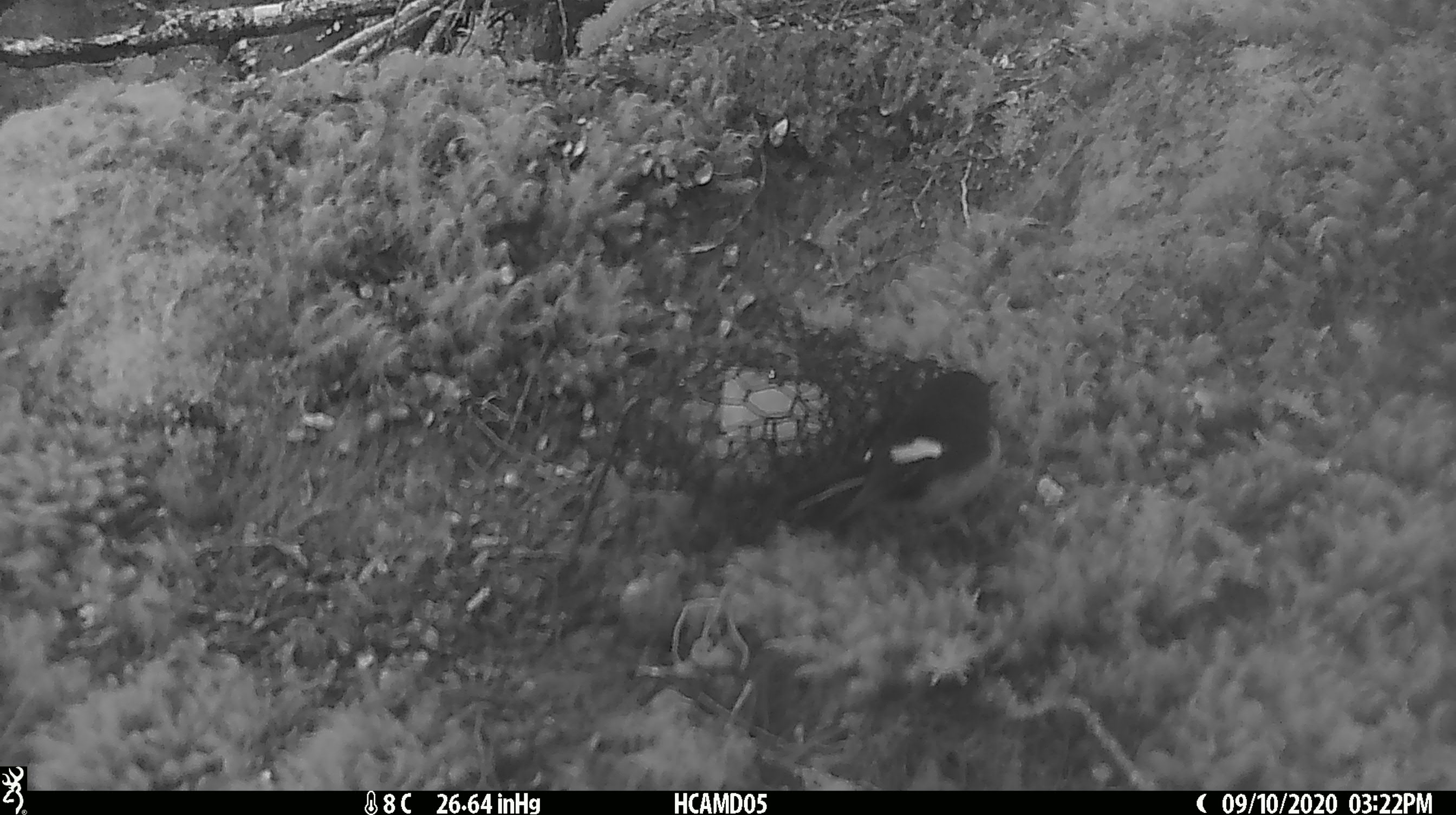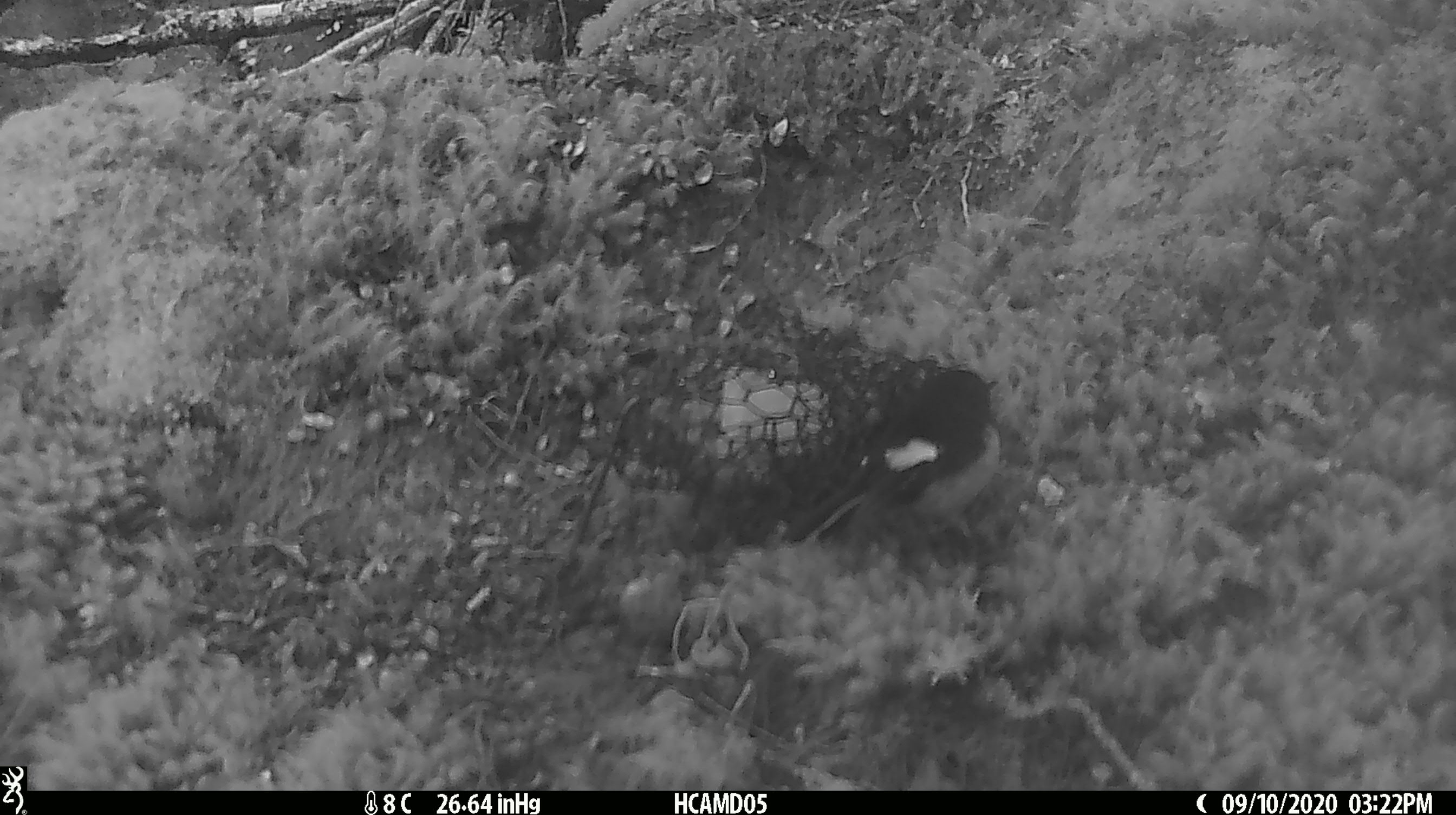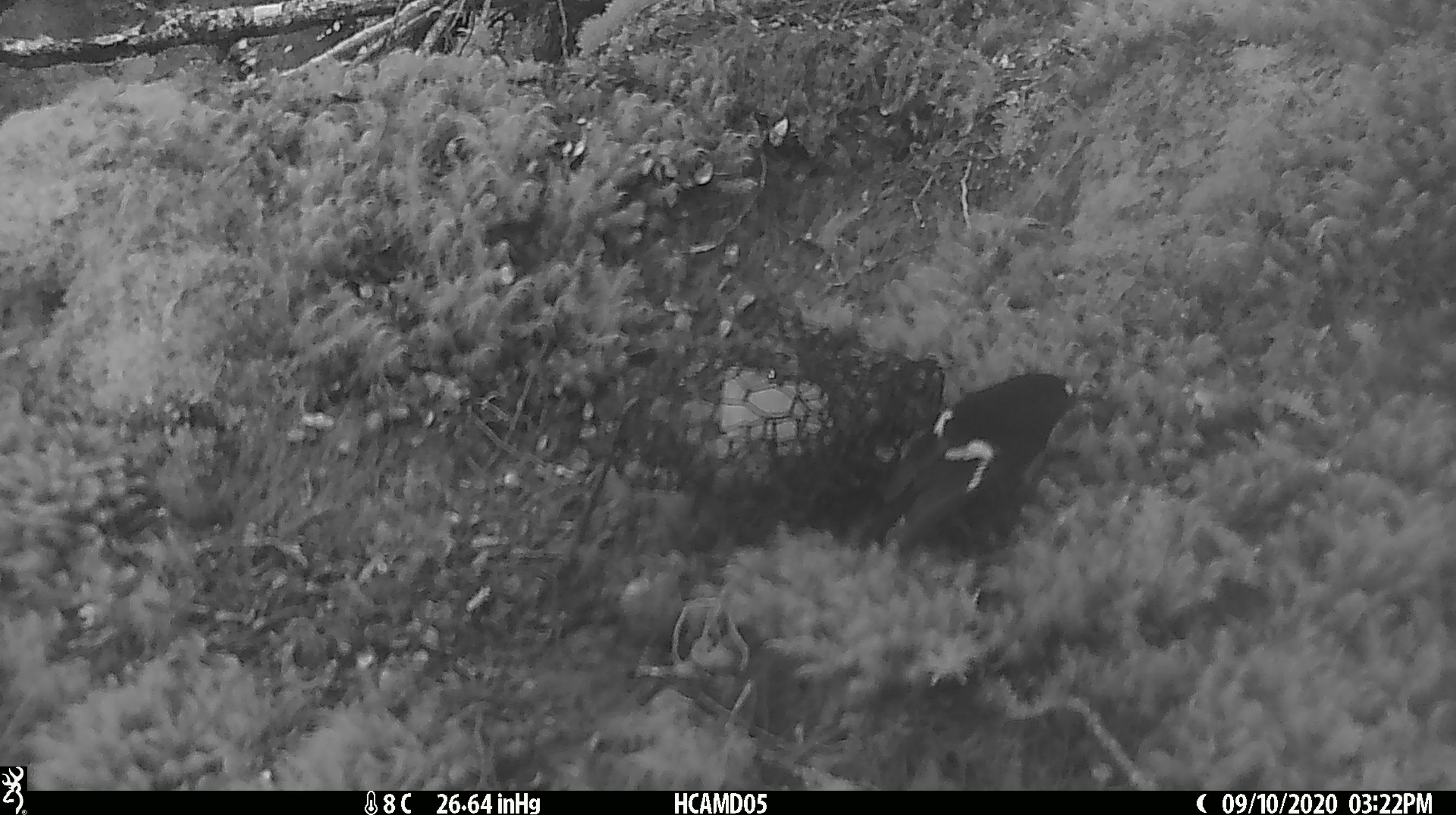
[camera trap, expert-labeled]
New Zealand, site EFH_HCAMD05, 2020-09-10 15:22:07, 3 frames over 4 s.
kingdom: Animalia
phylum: Chordata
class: Aves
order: Passeriformes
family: Petroicidae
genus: Petroica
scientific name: Petroica macrocephala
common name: tomtit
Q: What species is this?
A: Tomtit (Petroica macrocephala).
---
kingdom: Animalia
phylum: Chordata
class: Aves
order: Passeriformes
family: Petroicidae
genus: Petroica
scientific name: Petroica australis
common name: new zealand robin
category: robin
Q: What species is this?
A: Robin (new zealand robin) (Petroica australis).